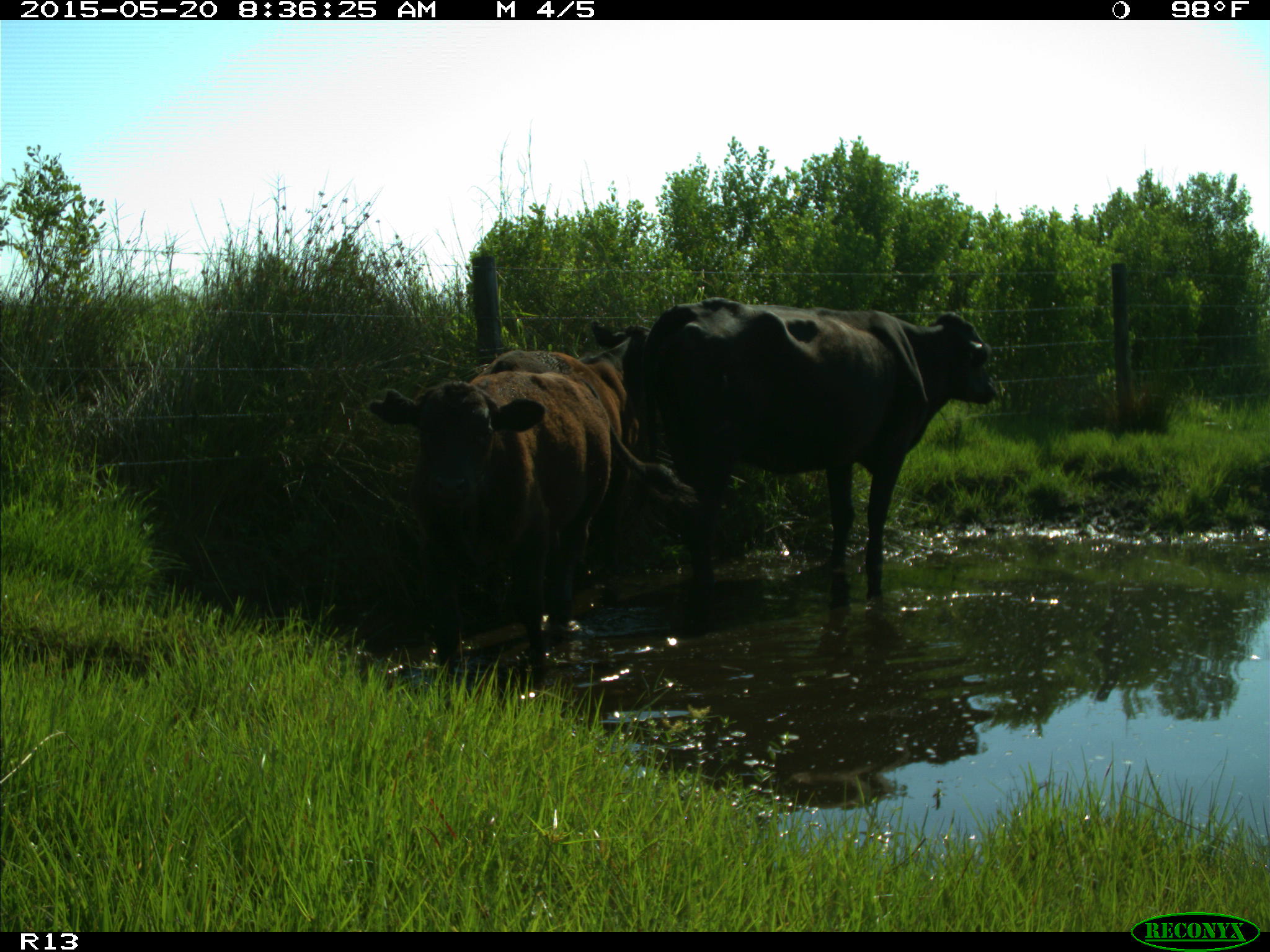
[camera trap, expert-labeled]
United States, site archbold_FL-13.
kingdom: Animalia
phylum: Chordata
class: Mammalia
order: Artiodactyla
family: Bovidae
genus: Bos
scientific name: Bos taurus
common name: domestic cow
Bos taurus (domestic cow).